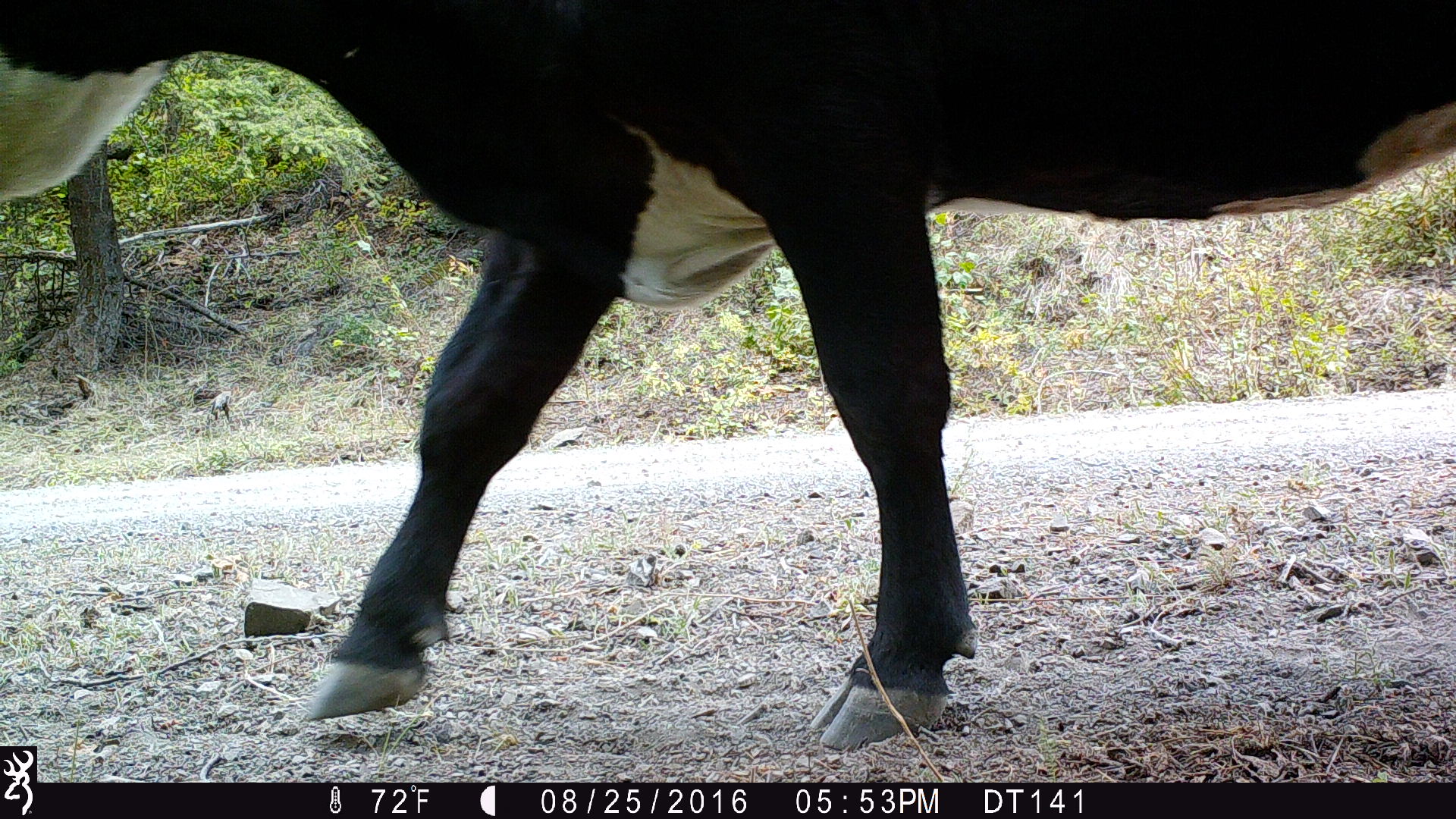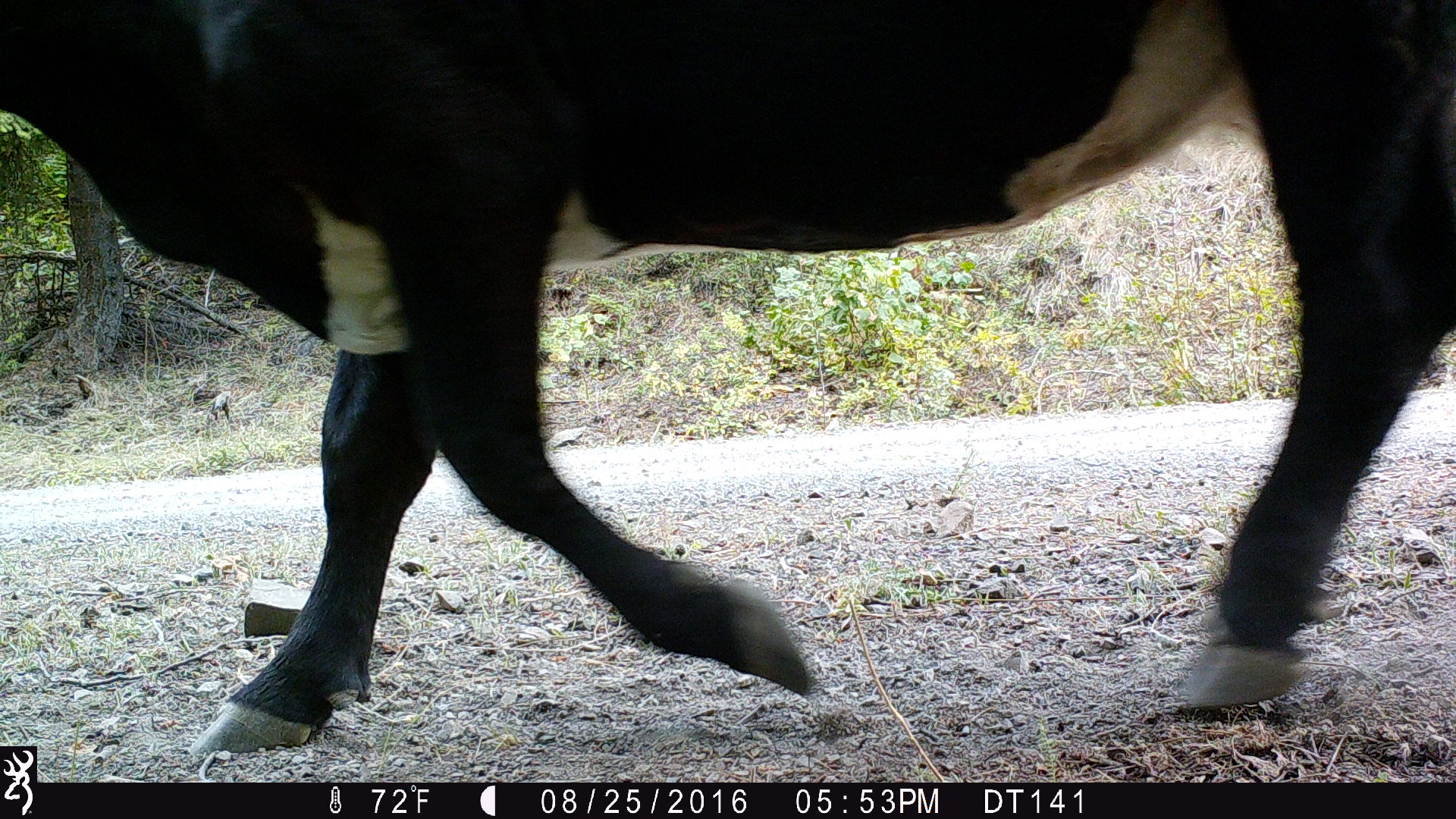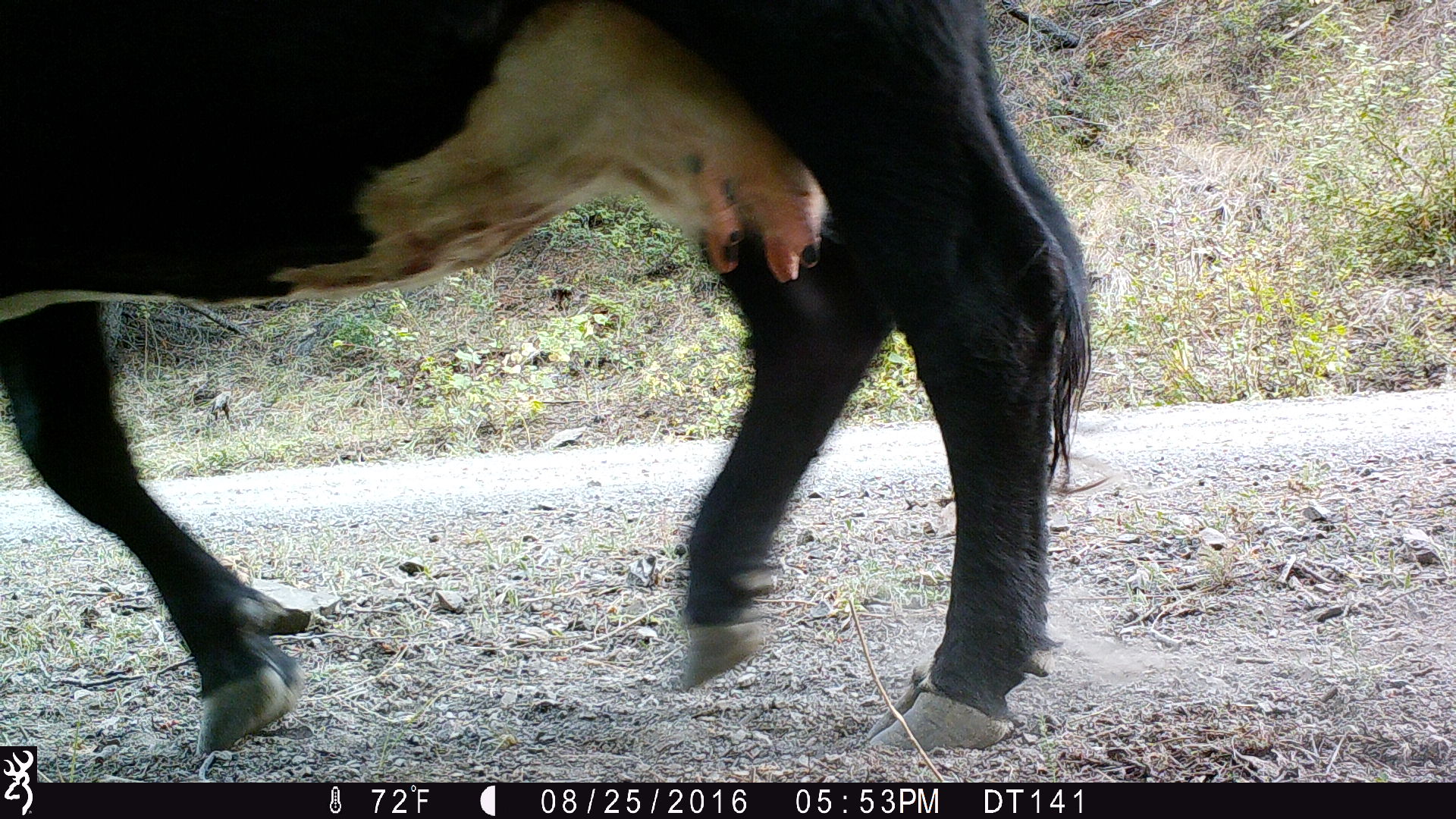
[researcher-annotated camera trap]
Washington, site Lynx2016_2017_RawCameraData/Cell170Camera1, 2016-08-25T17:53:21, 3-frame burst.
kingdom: Animalia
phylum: Chordata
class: Mammalia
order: Artiodactyla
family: Bovidae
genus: Bos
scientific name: Bos taurus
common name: domestic cattle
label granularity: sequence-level